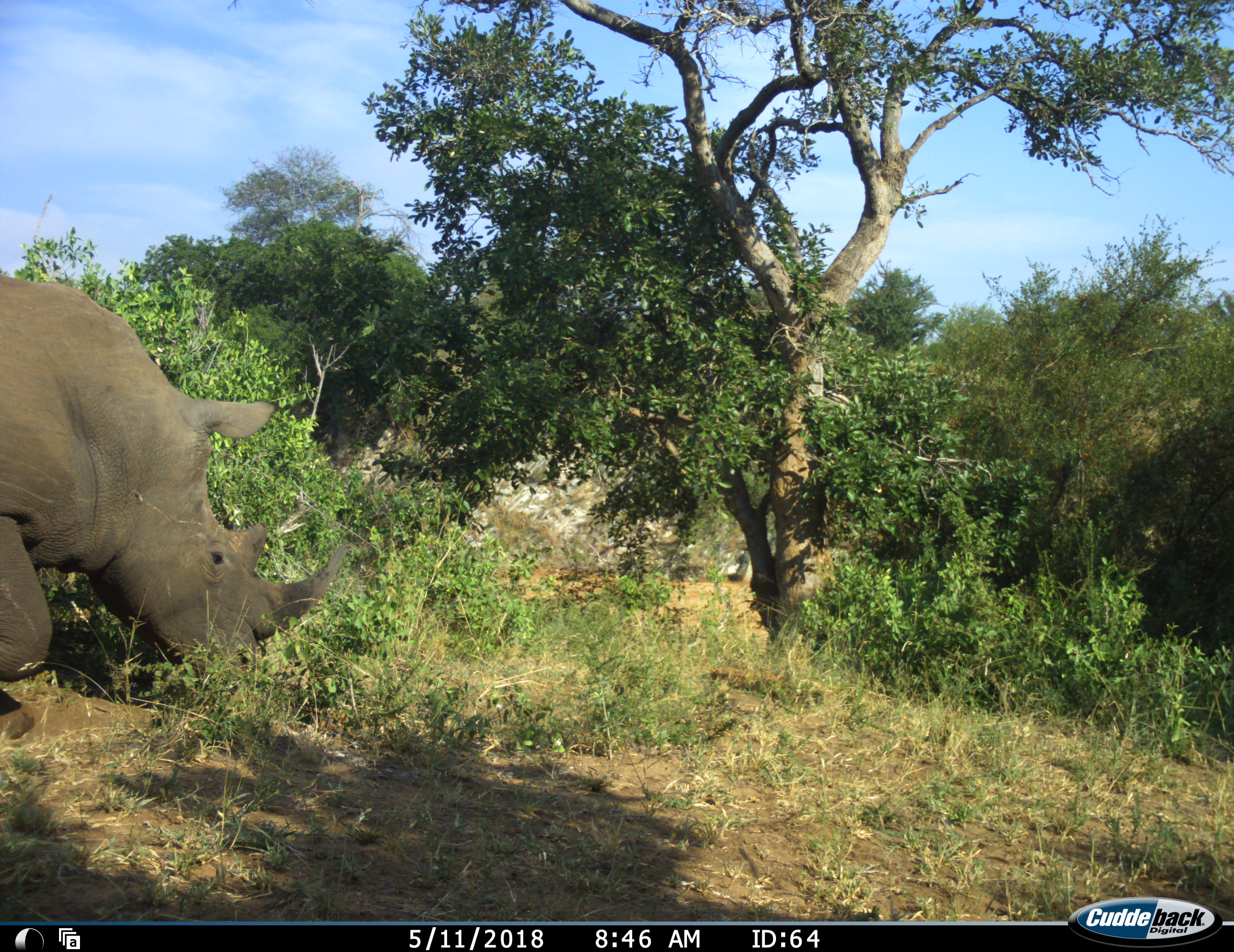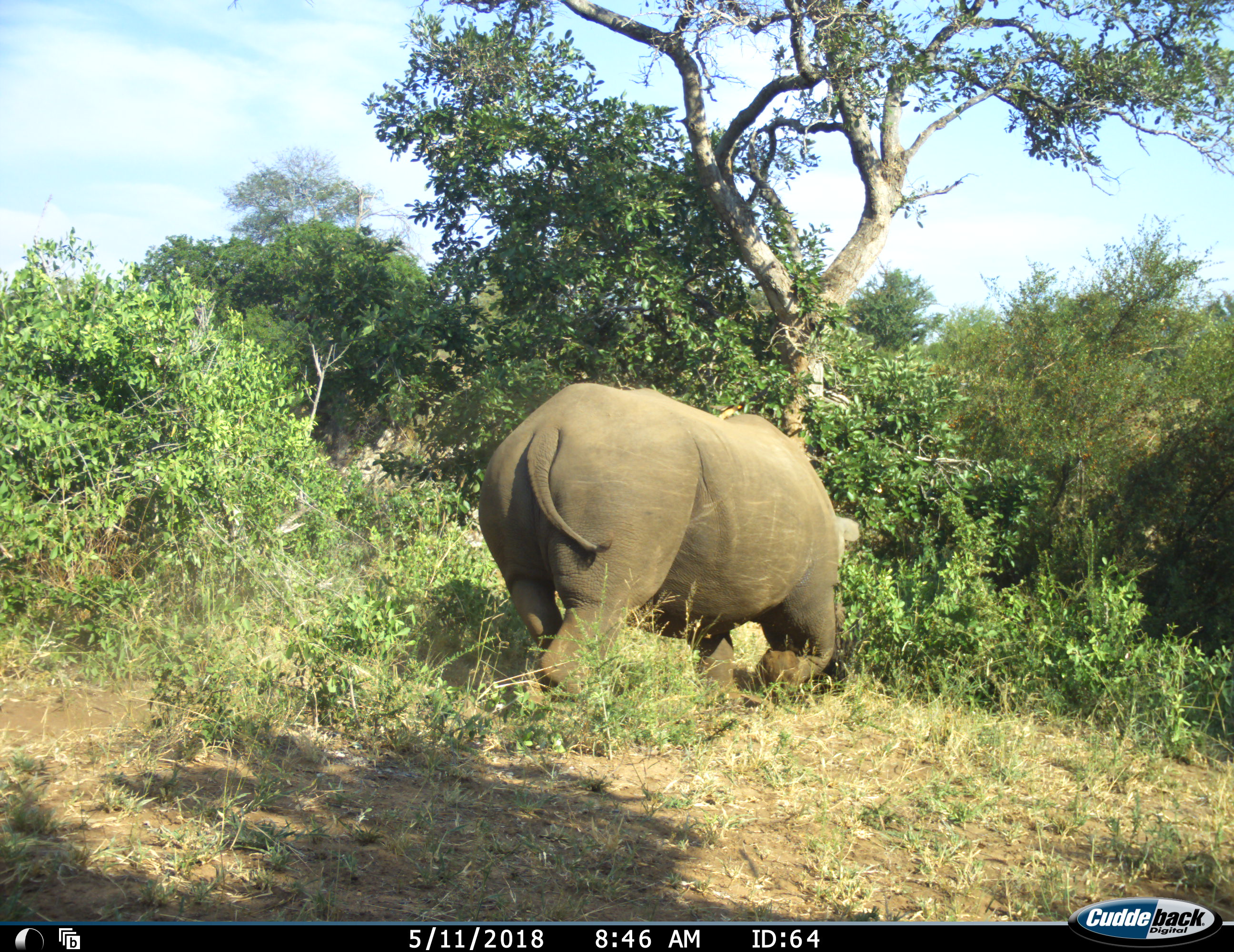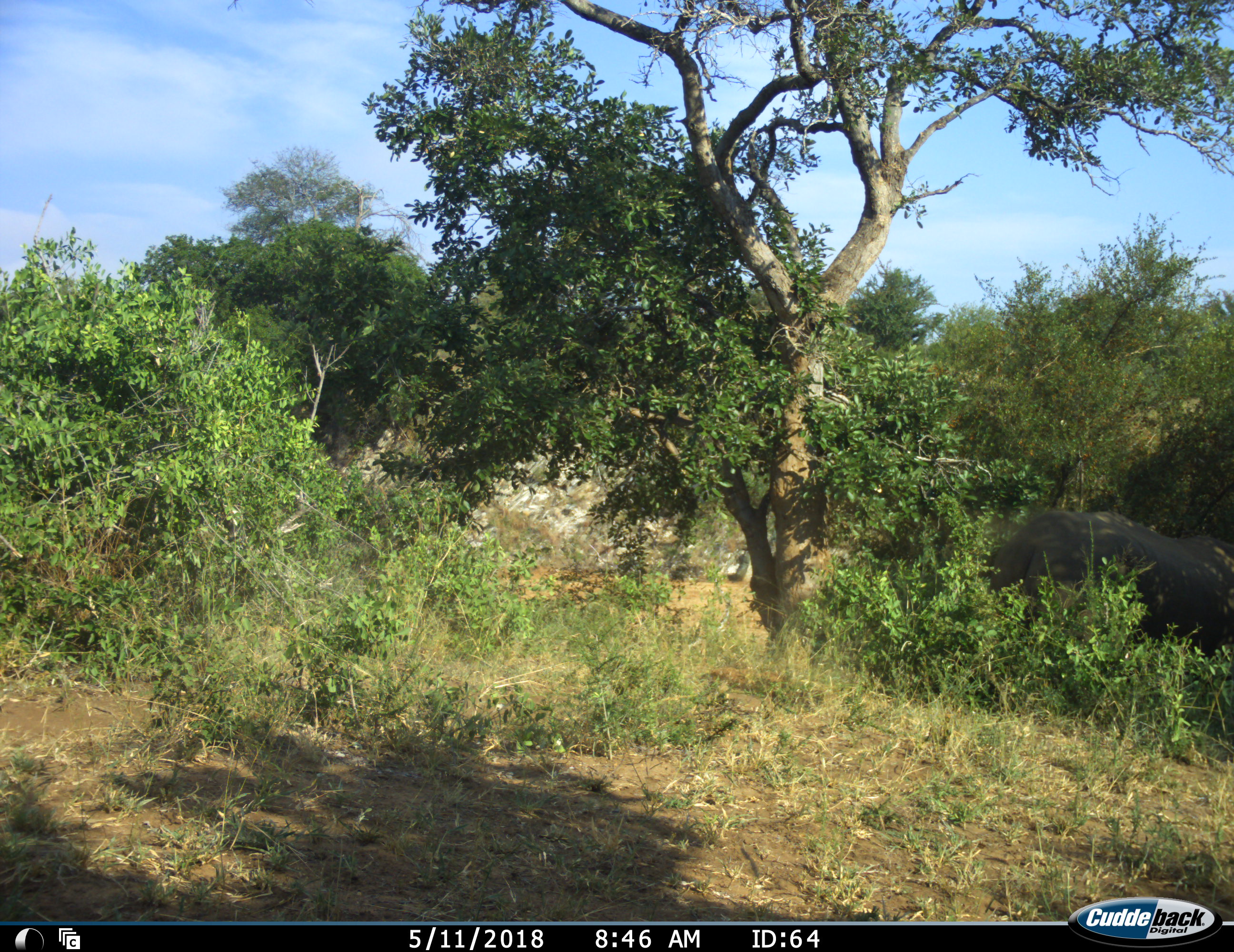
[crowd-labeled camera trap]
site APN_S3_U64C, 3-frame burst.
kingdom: Animalia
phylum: Chordata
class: Mammalia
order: Perissodactyla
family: Rhinocerotidae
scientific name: Rhinocerotidae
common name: unknown rhinoceros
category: rhinocerosunknown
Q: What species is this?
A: Rhinocerosunknown (unknown rhinoceros) (Rhinocerotidae).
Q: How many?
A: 1.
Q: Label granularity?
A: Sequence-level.